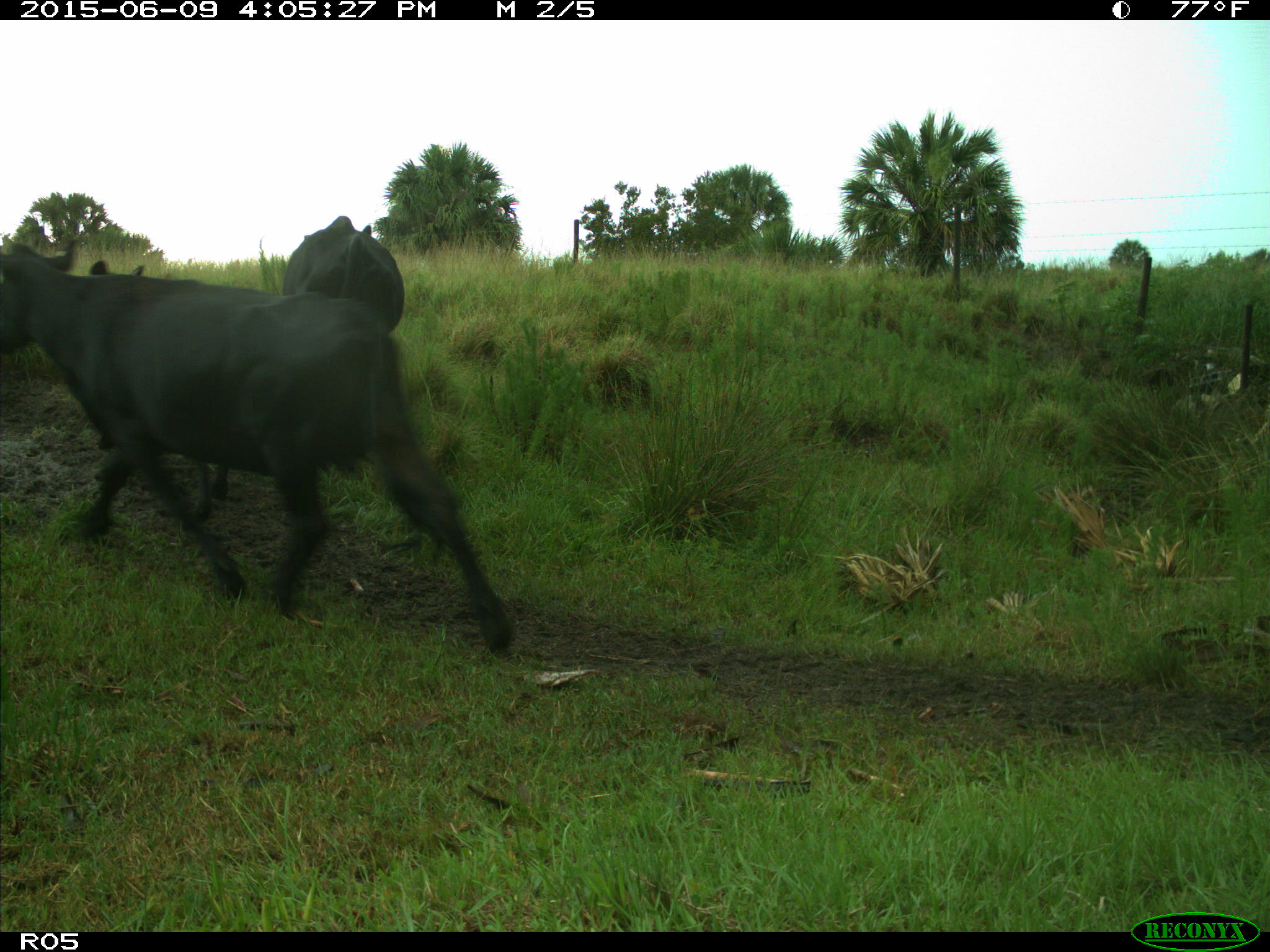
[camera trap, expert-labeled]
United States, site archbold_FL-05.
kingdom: Animalia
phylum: Chordata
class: Mammalia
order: Artiodactyla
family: Bovidae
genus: Bos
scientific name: Bos taurus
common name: domestic cow